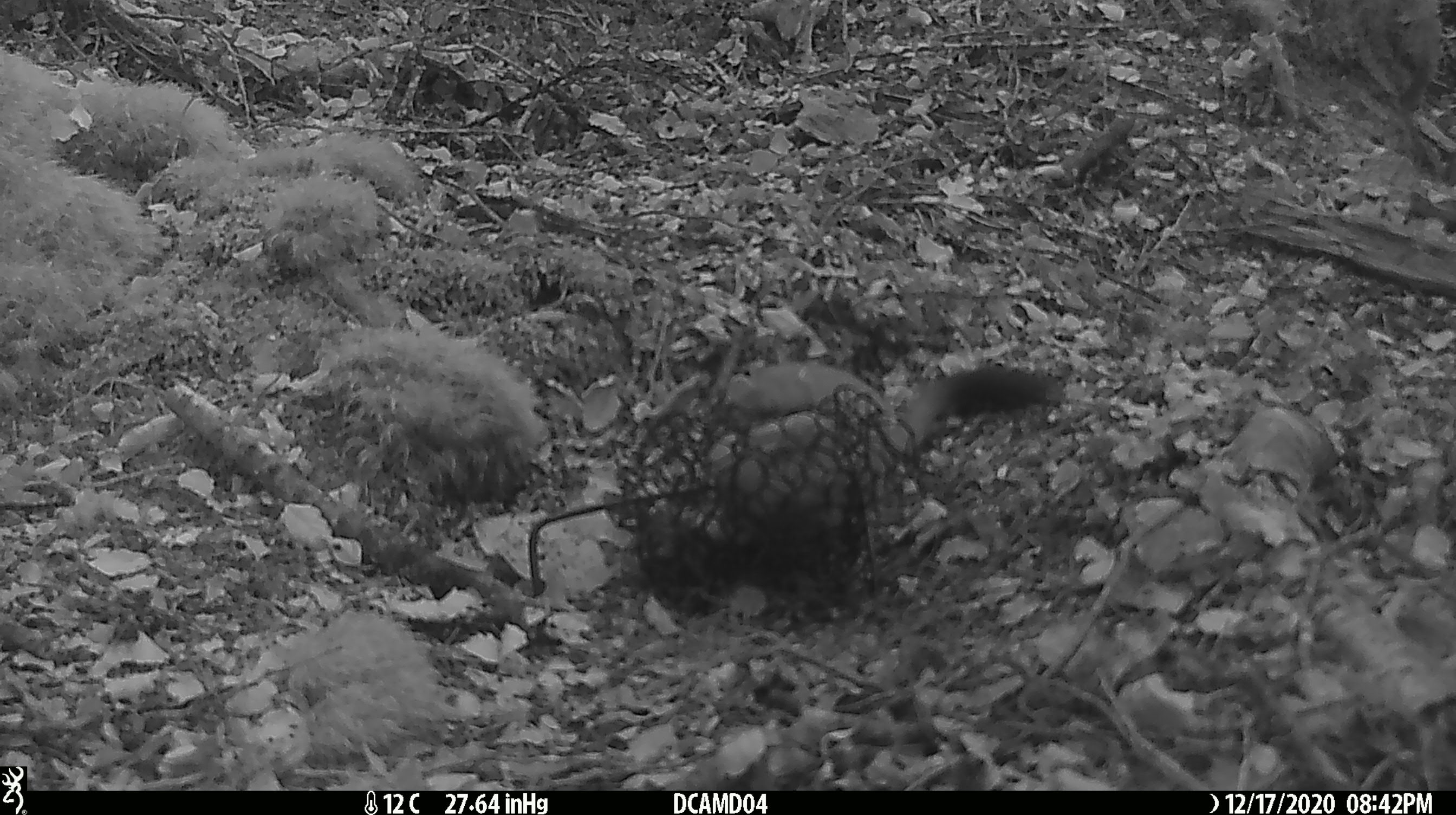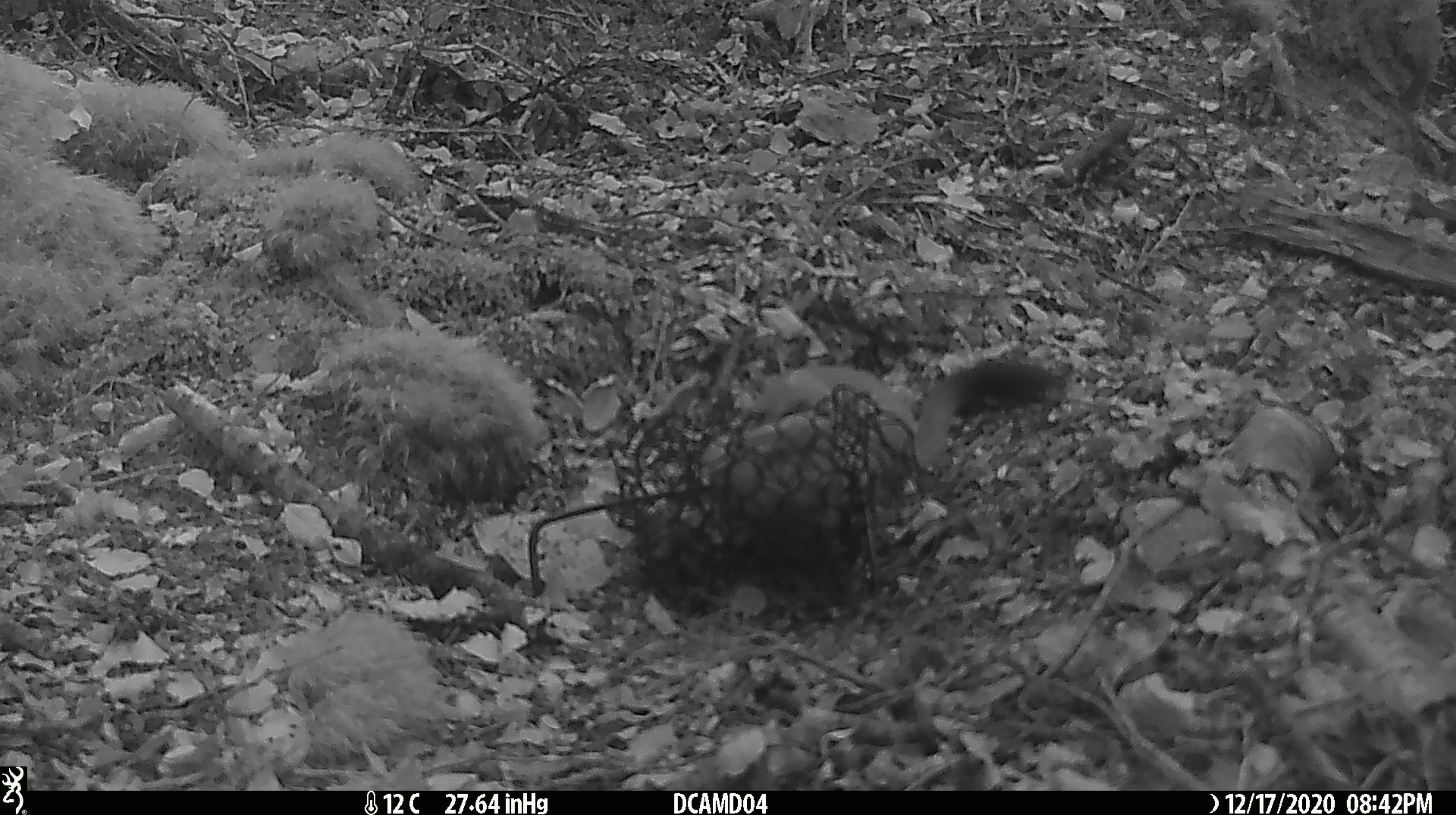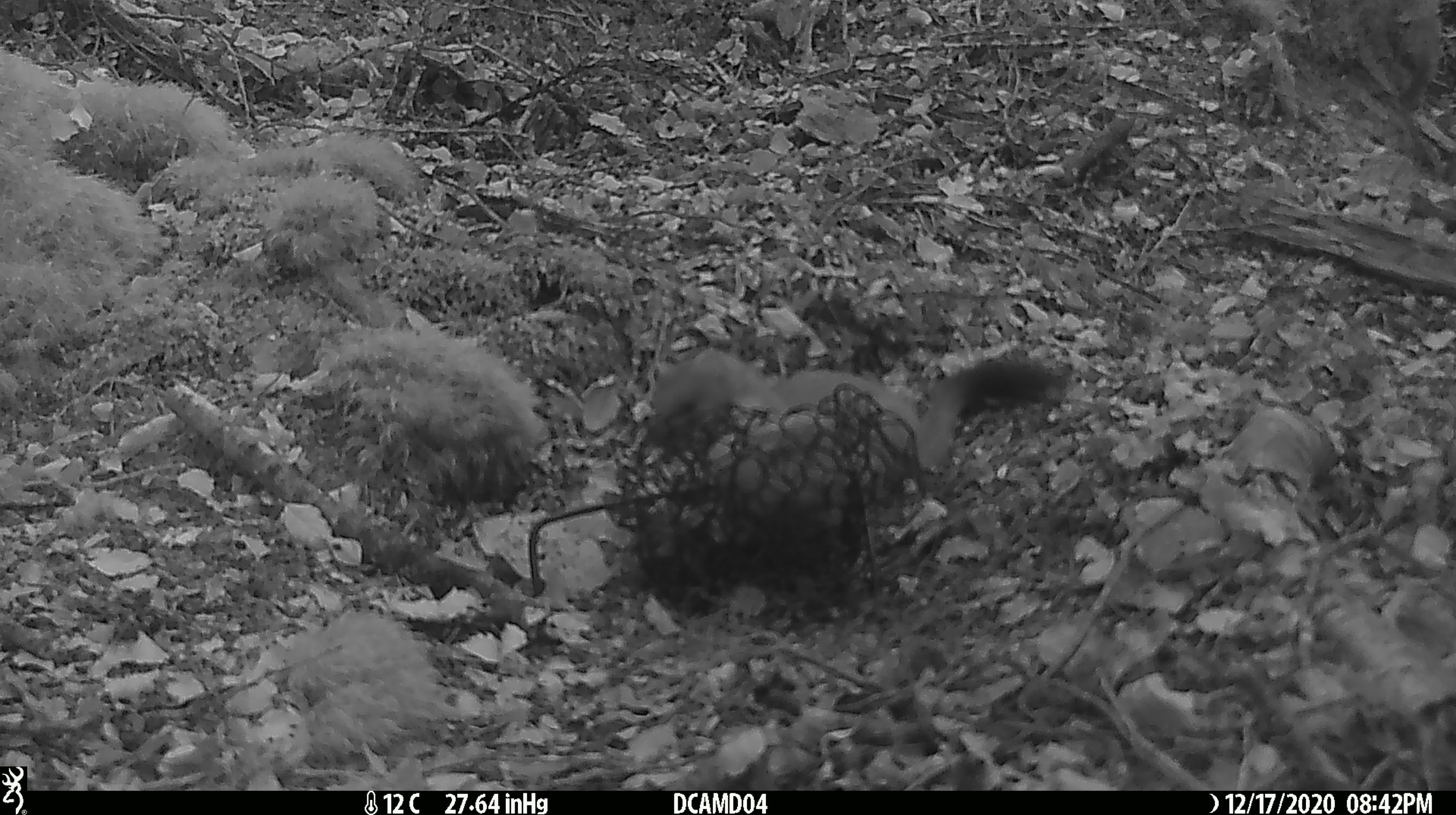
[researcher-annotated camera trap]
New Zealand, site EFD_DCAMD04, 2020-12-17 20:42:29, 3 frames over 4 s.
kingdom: Animalia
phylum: Chordata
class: Mammalia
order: Carnivora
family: Mustelidae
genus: Mustela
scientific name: Mustela erminea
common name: stoat